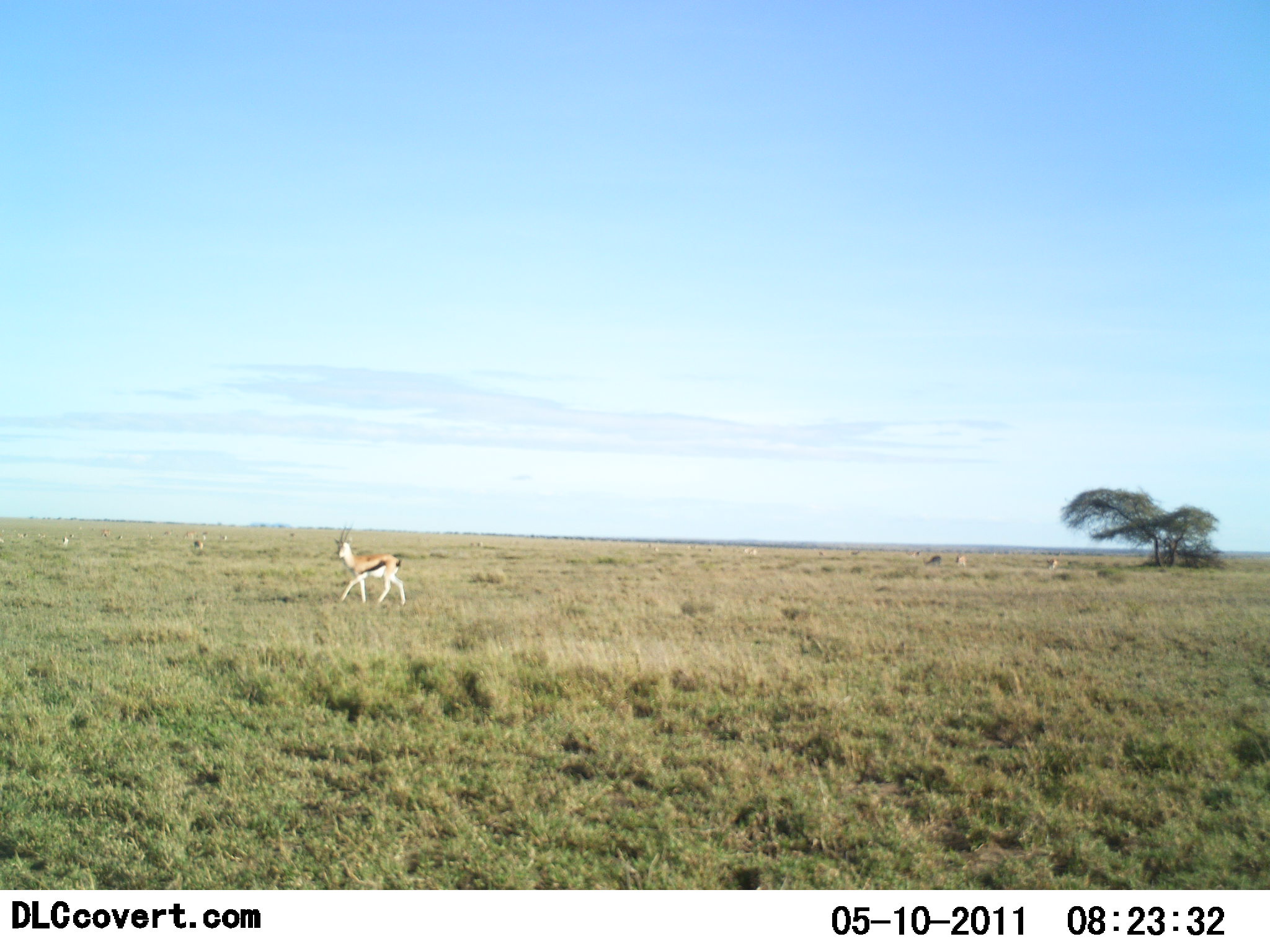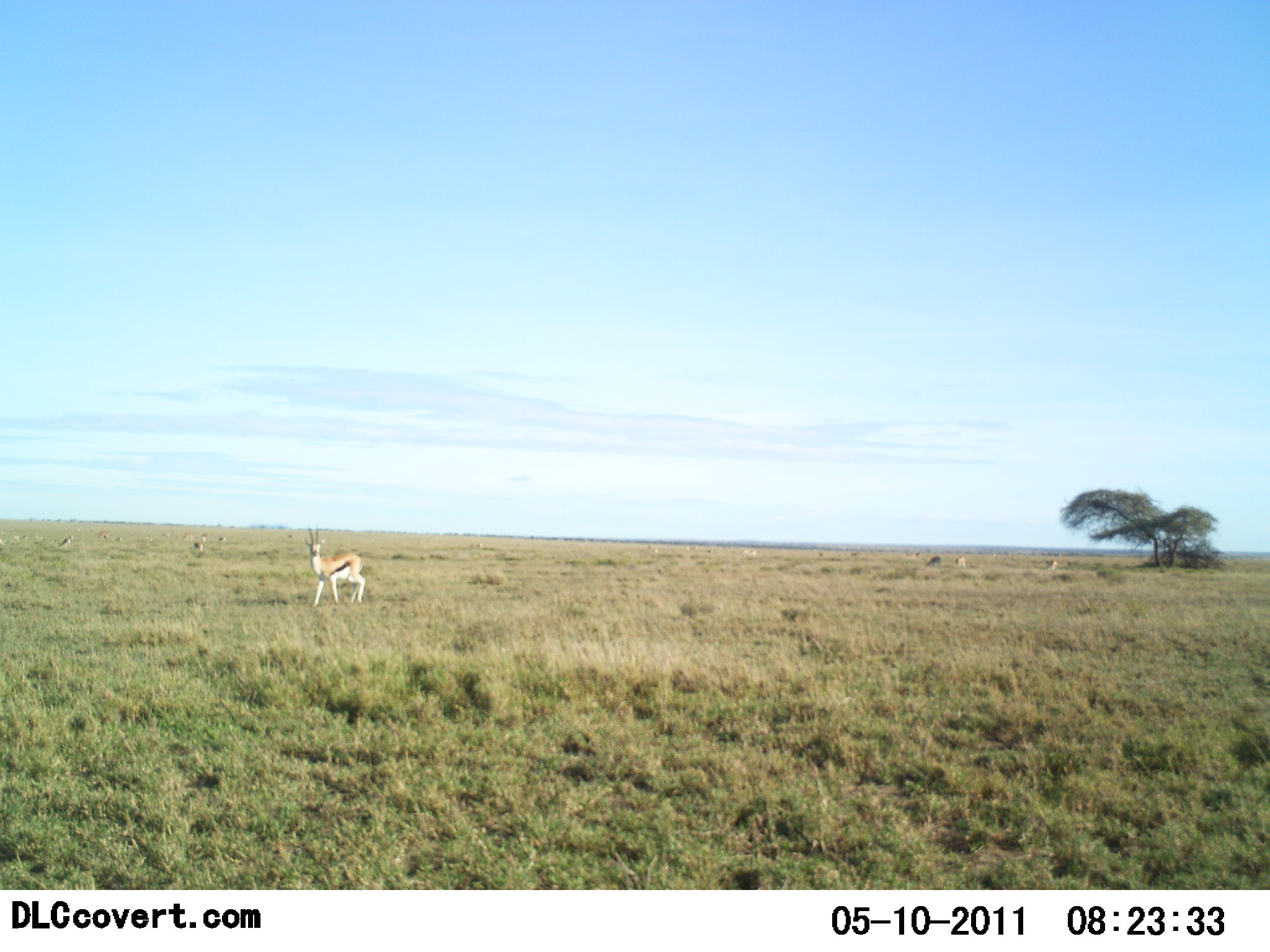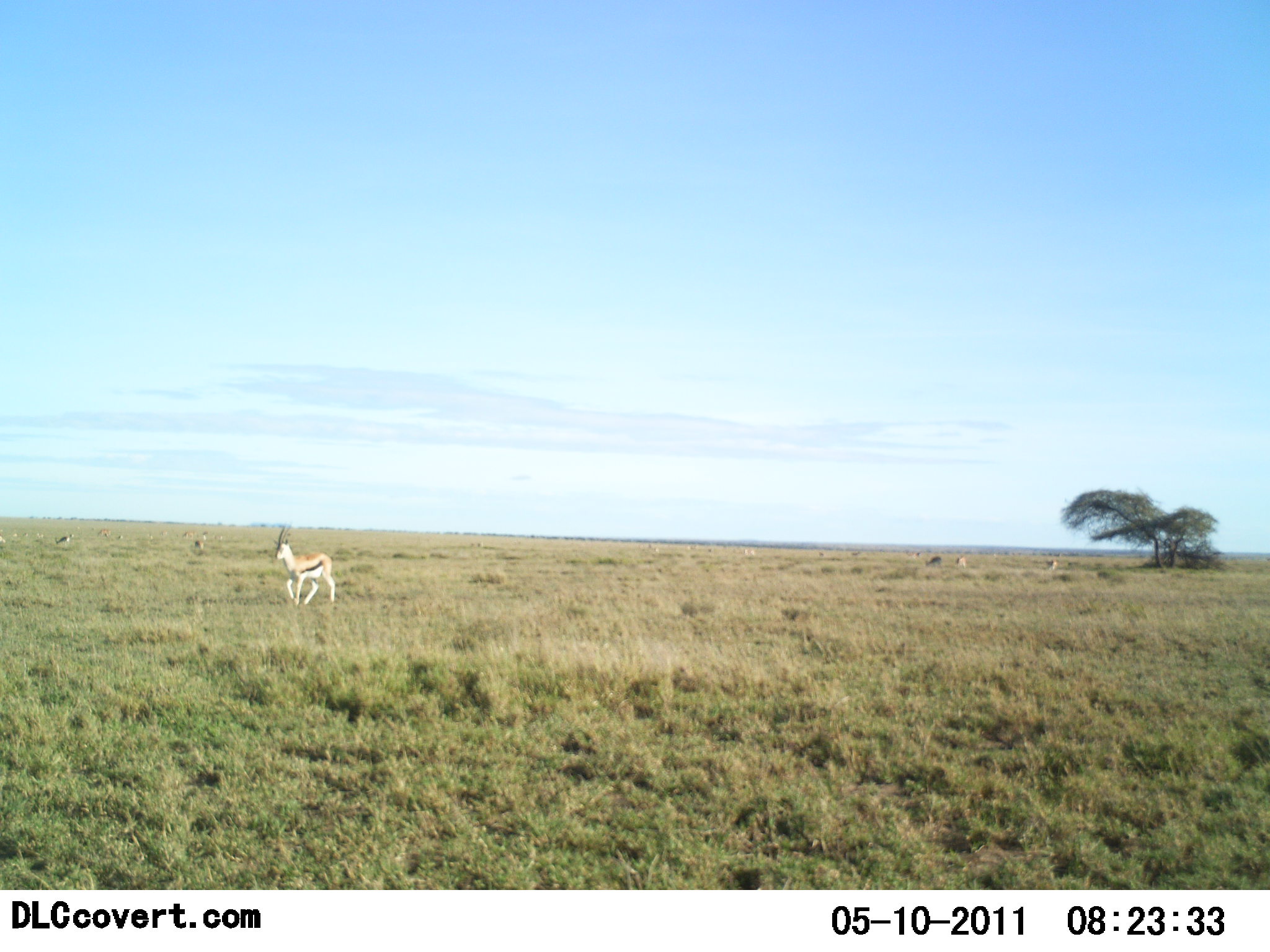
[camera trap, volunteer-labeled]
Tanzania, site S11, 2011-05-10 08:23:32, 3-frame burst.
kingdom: Animalia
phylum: Chordata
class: Mammalia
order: Artiodactyla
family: Bovidae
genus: Eudorcas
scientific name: Eudorcas thomsonii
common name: thomson's gazelle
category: gazellethomsons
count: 1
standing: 25%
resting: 0%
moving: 92%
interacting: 0%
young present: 0%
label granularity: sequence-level